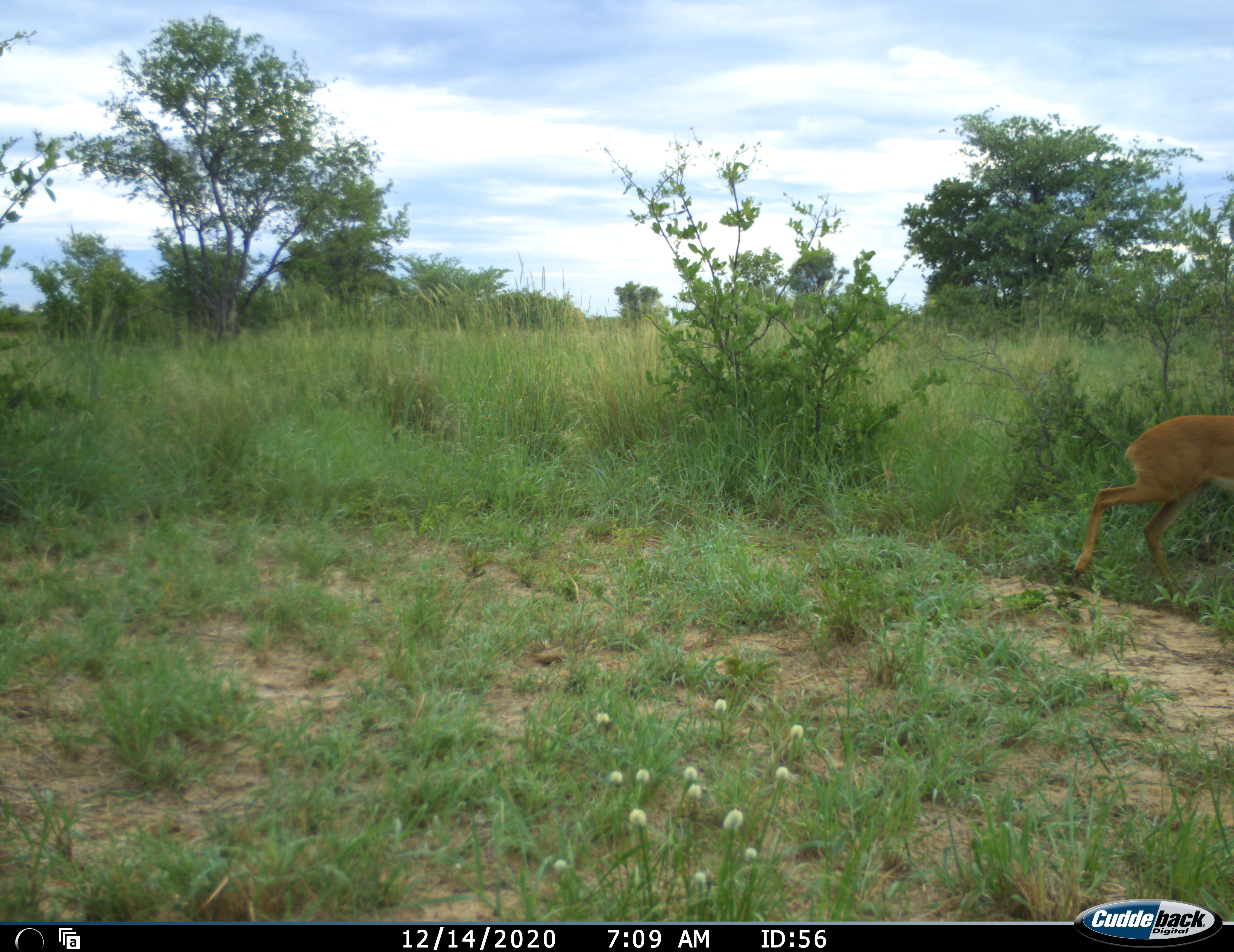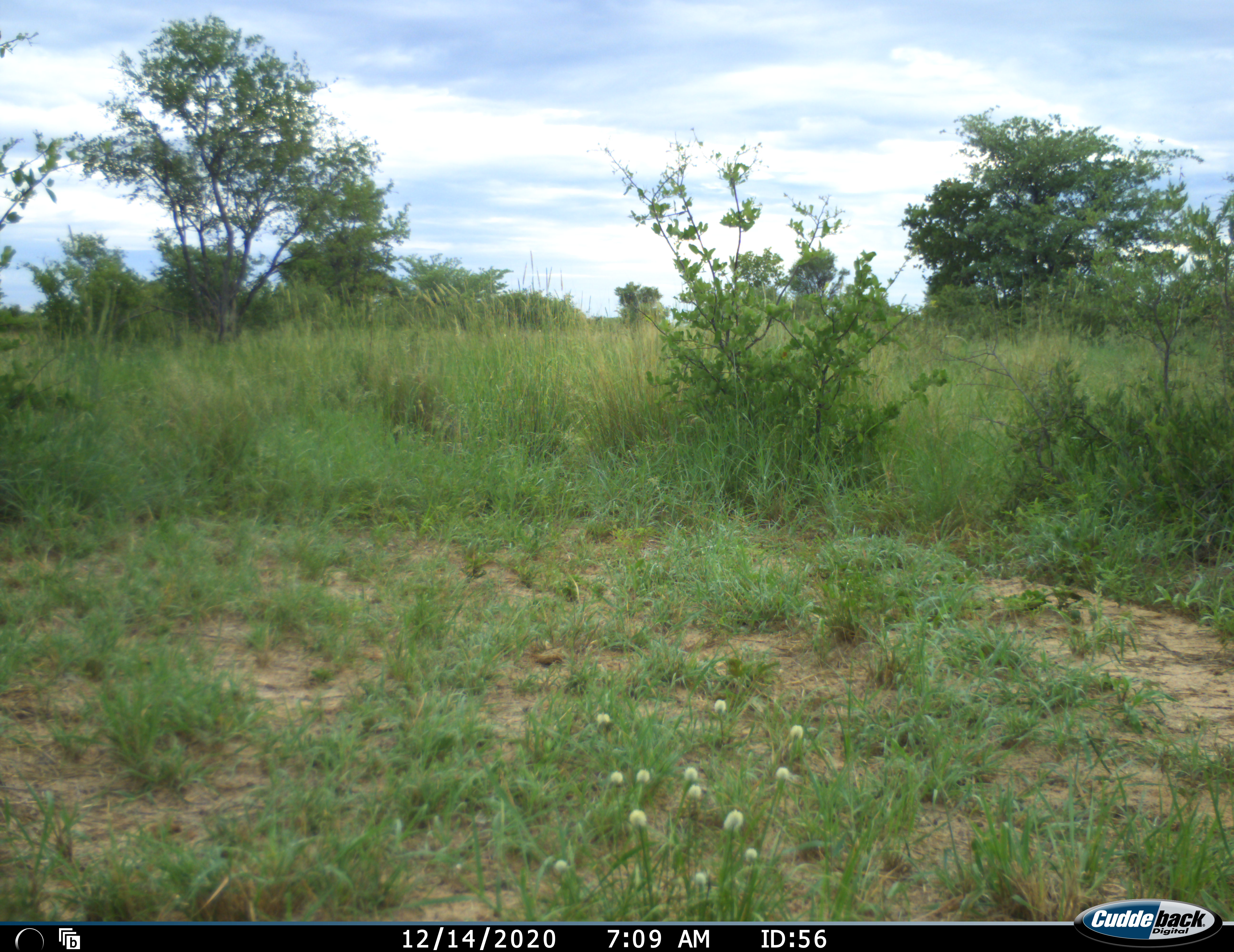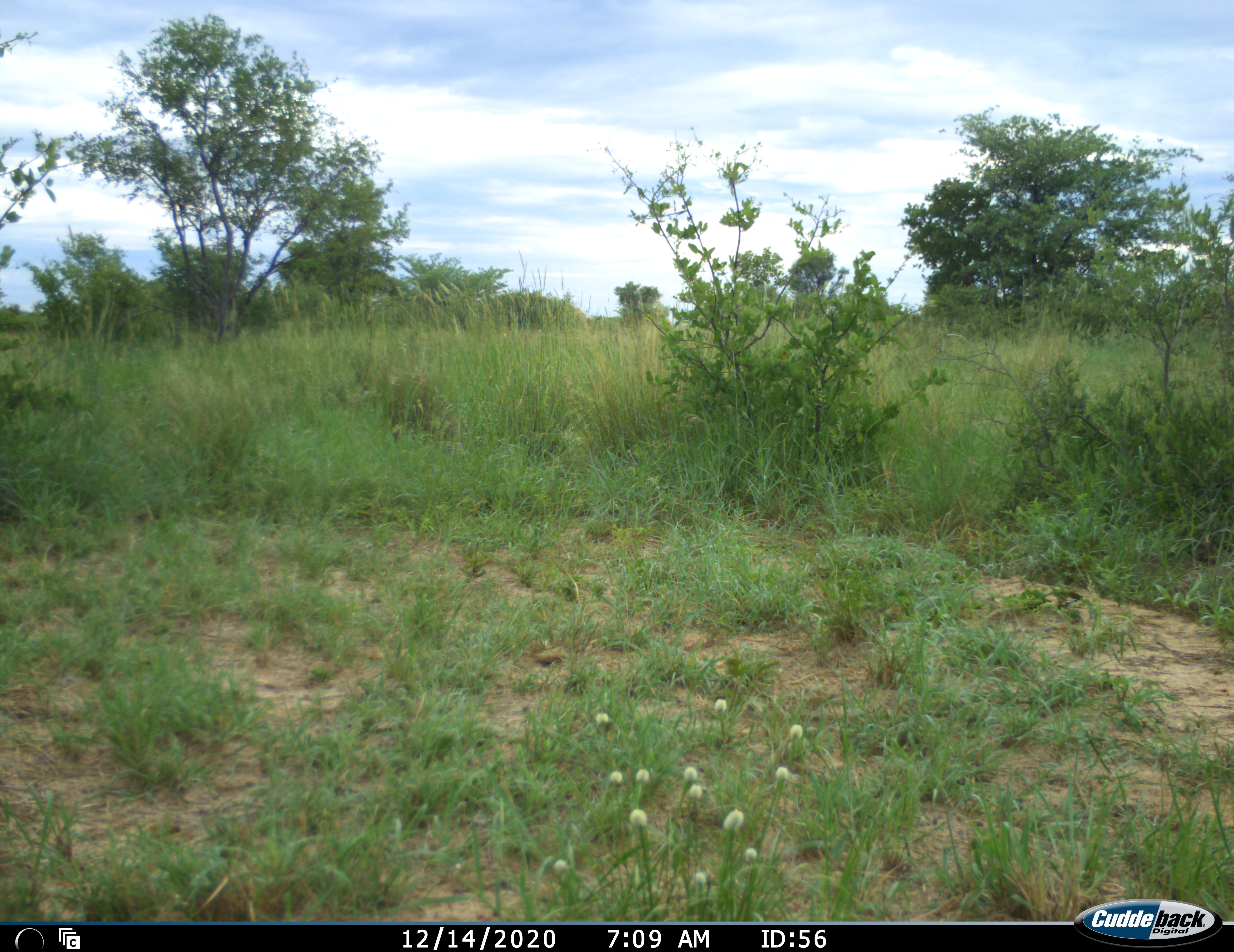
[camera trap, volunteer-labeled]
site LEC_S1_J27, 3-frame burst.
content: unidentified animal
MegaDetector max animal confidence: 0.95